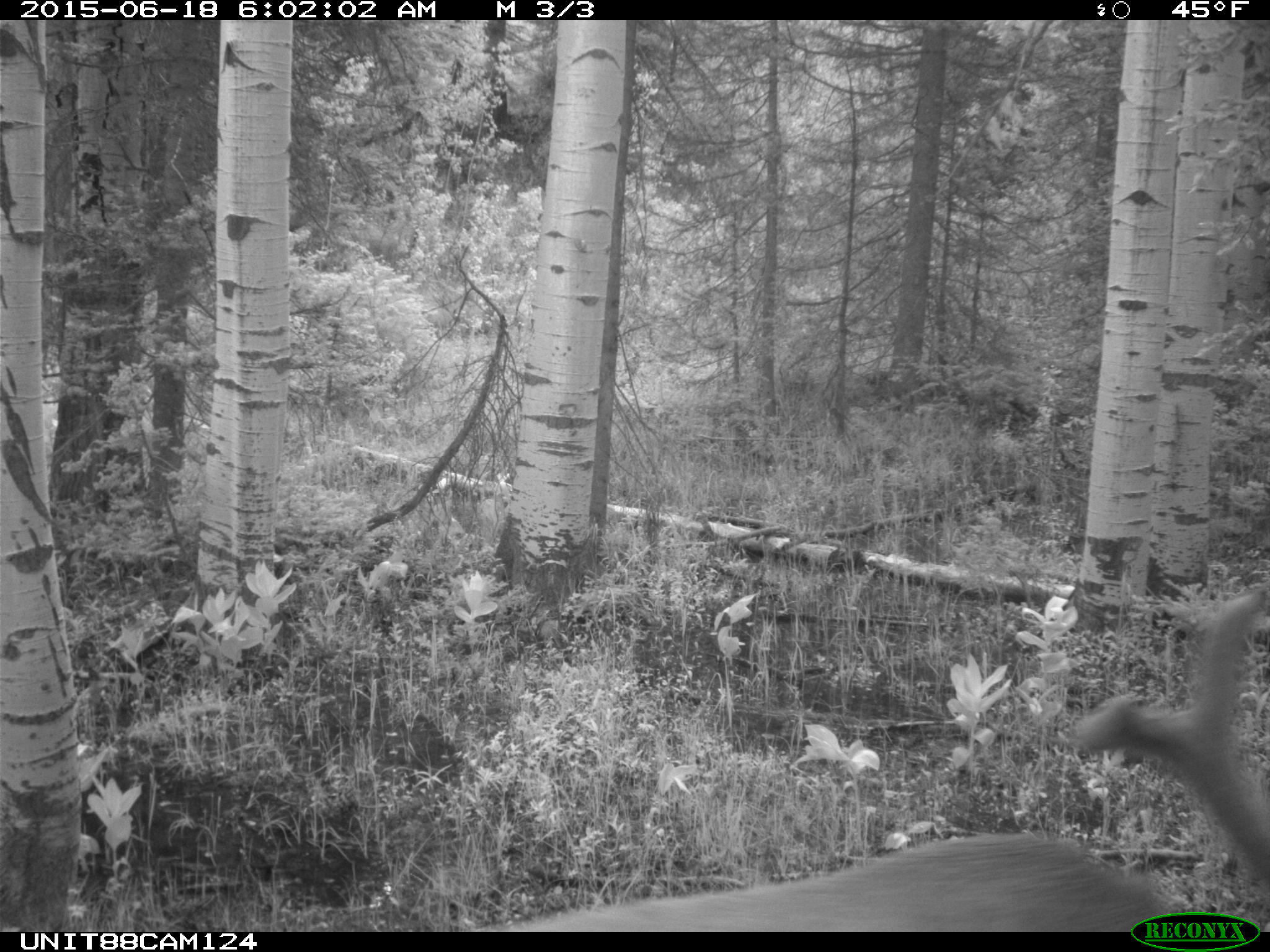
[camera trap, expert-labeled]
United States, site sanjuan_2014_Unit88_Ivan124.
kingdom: Animalia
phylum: Chordata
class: Mammalia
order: Artiodactyla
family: Cervidae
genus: Cervus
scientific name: Cervus elaphus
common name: red deer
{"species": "Cervus elaphus (red deer)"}